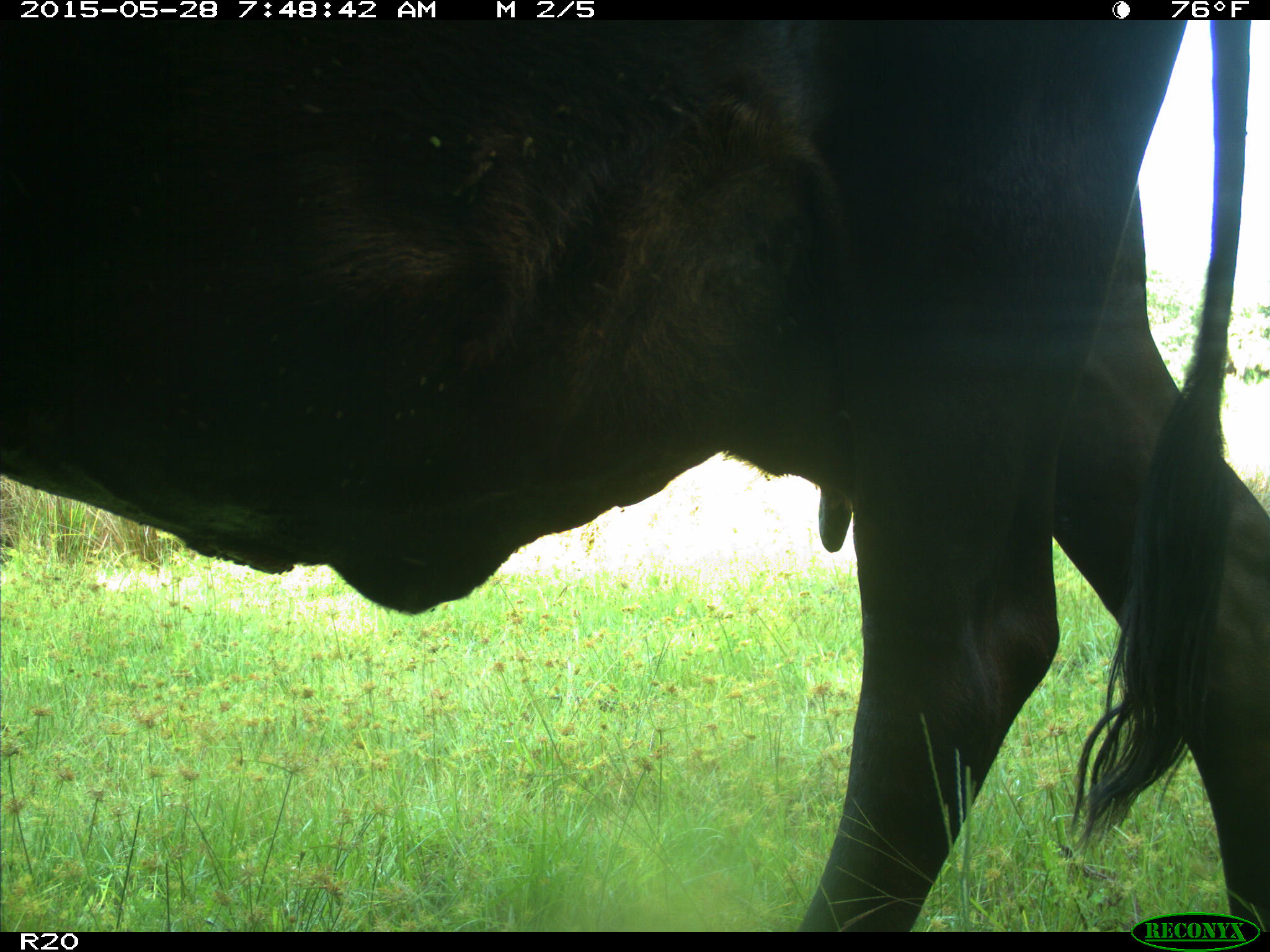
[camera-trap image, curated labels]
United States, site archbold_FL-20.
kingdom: Animalia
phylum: Chordata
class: Mammalia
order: Artiodactyla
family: Bovidae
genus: Bos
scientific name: Bos taurus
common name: domestic cow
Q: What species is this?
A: Bos taurus (domestic cow).